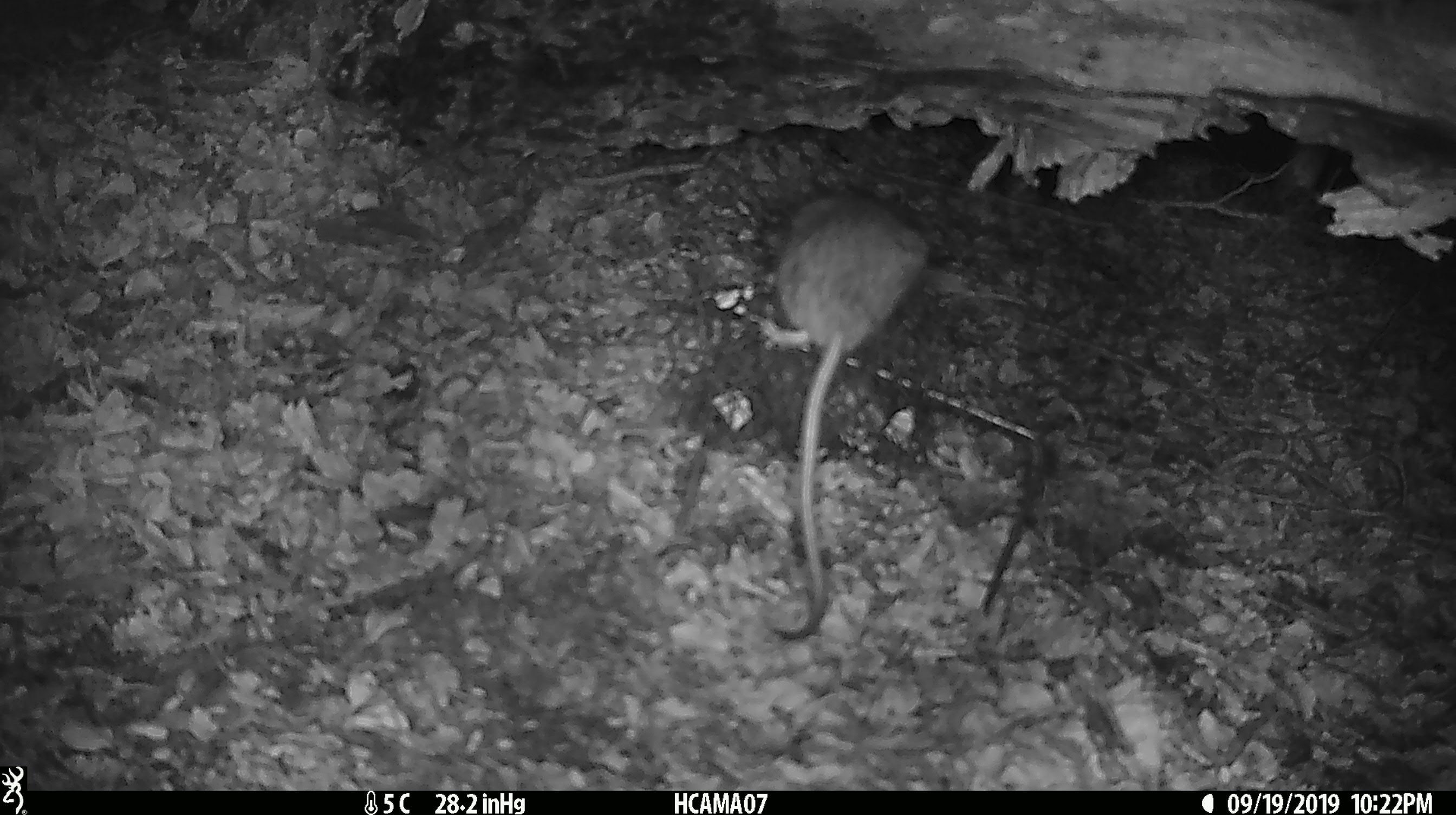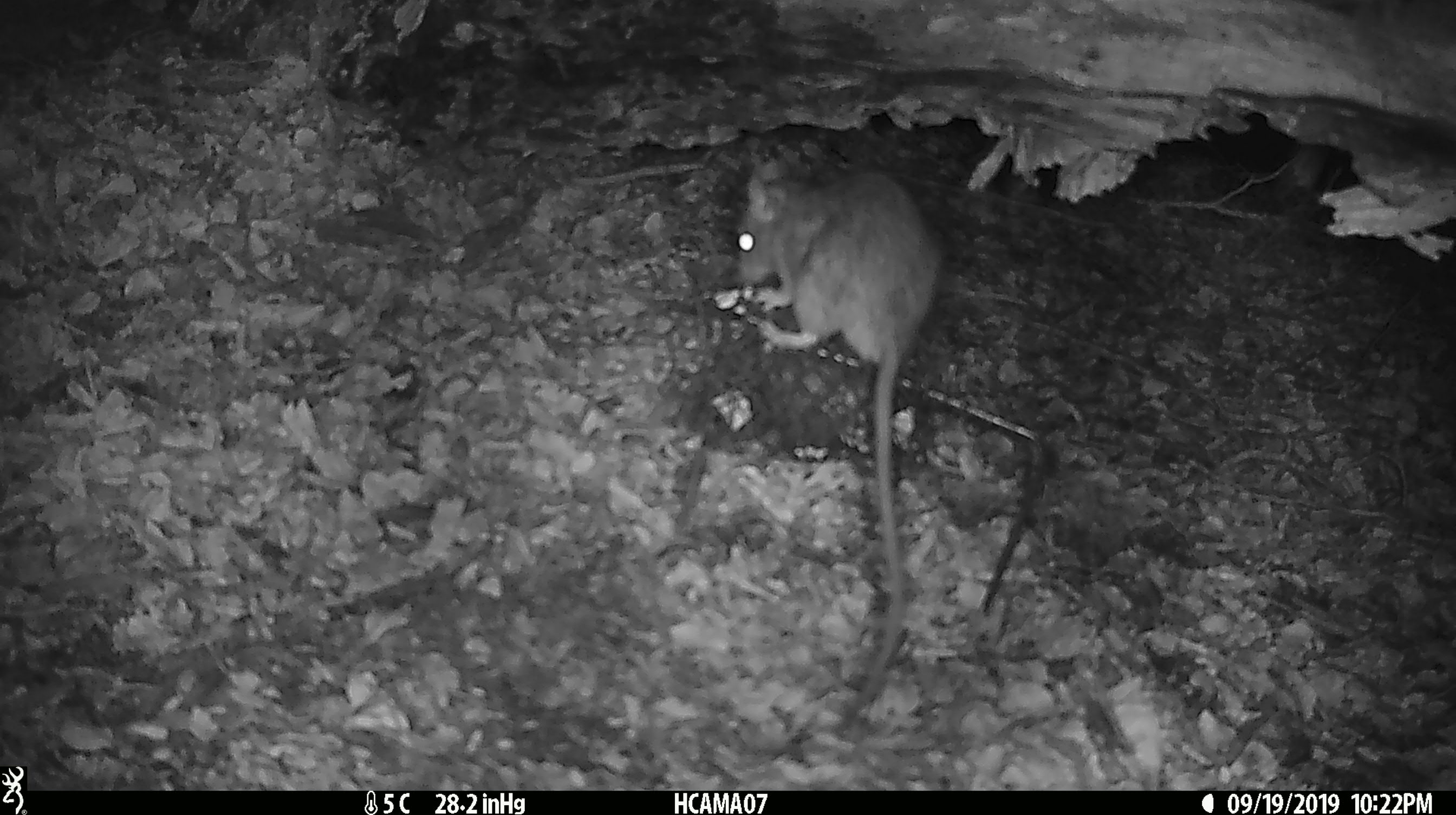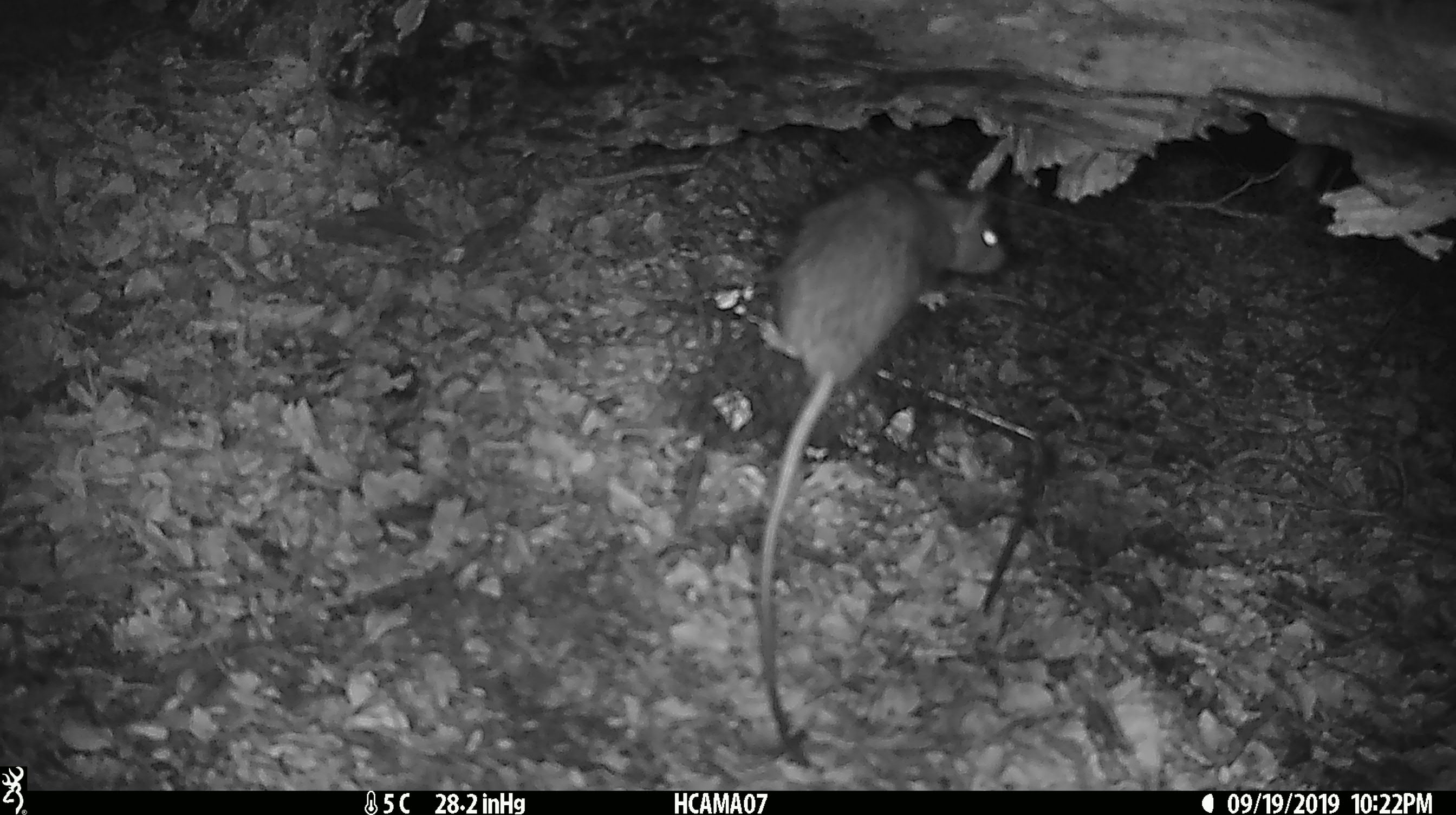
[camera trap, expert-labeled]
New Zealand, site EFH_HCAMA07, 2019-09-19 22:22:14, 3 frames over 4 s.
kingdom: Animalia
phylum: Chordata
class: Mammalia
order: Rodentia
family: Muridae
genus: Rattus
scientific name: Rattus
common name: rat